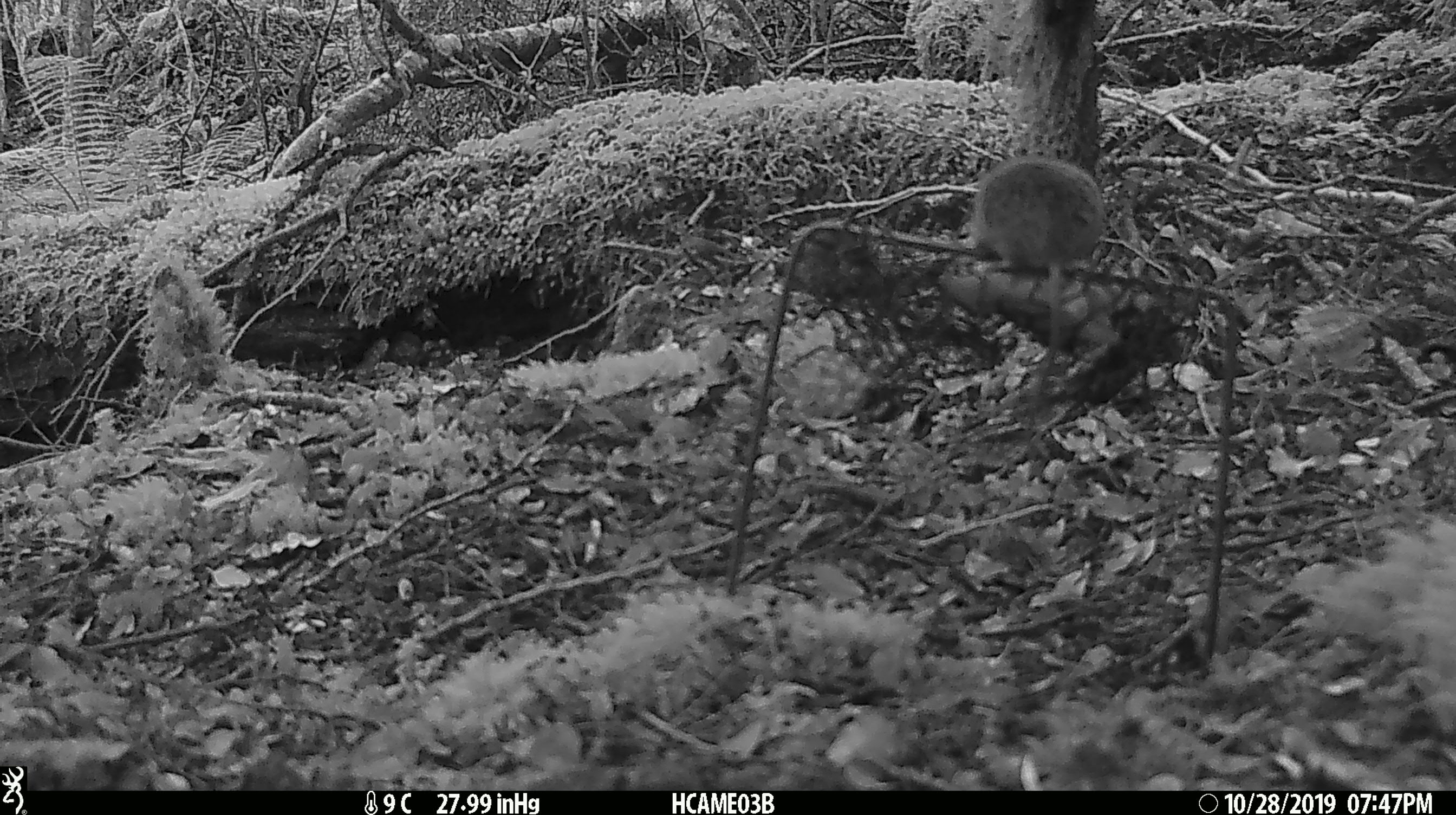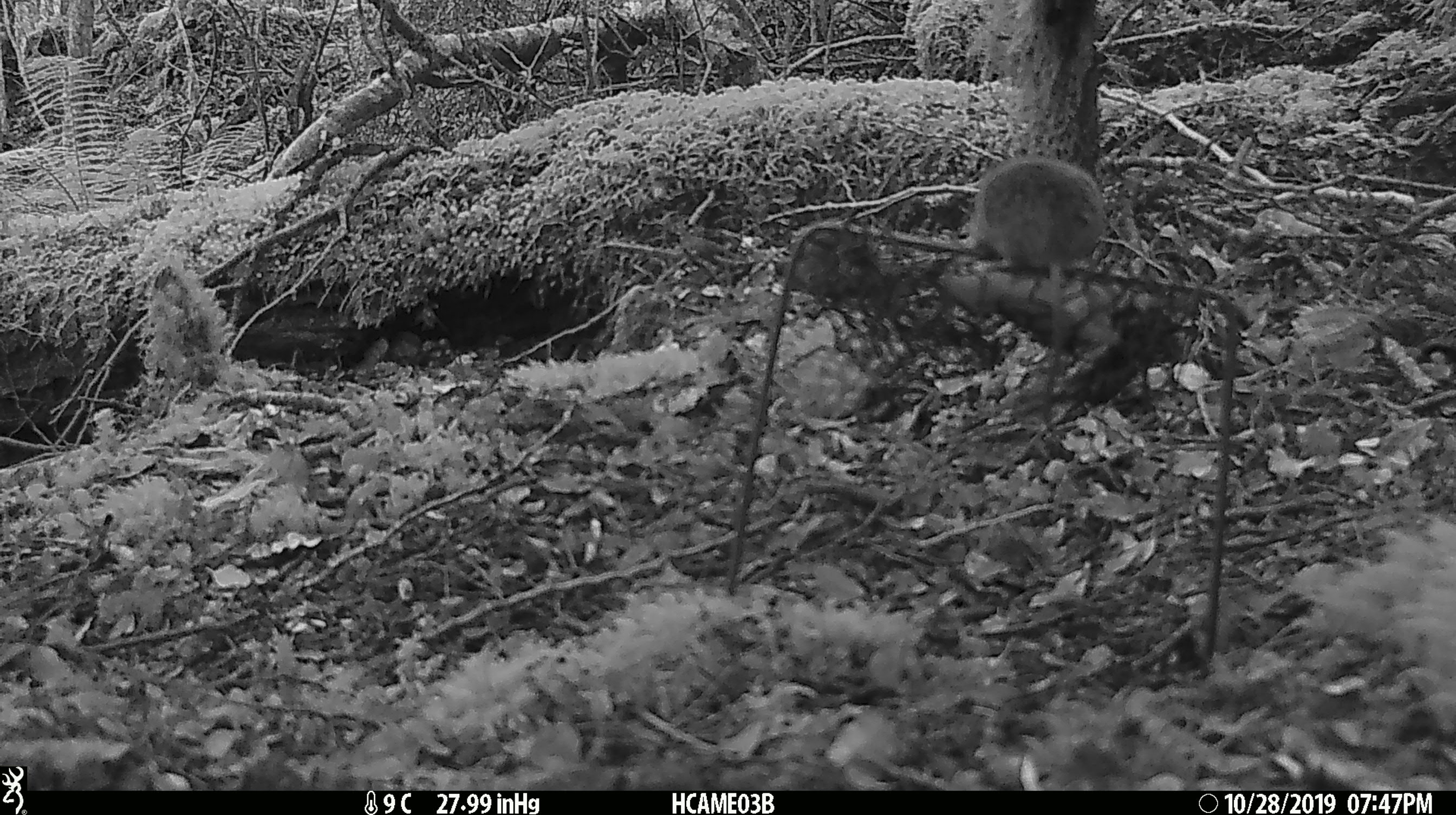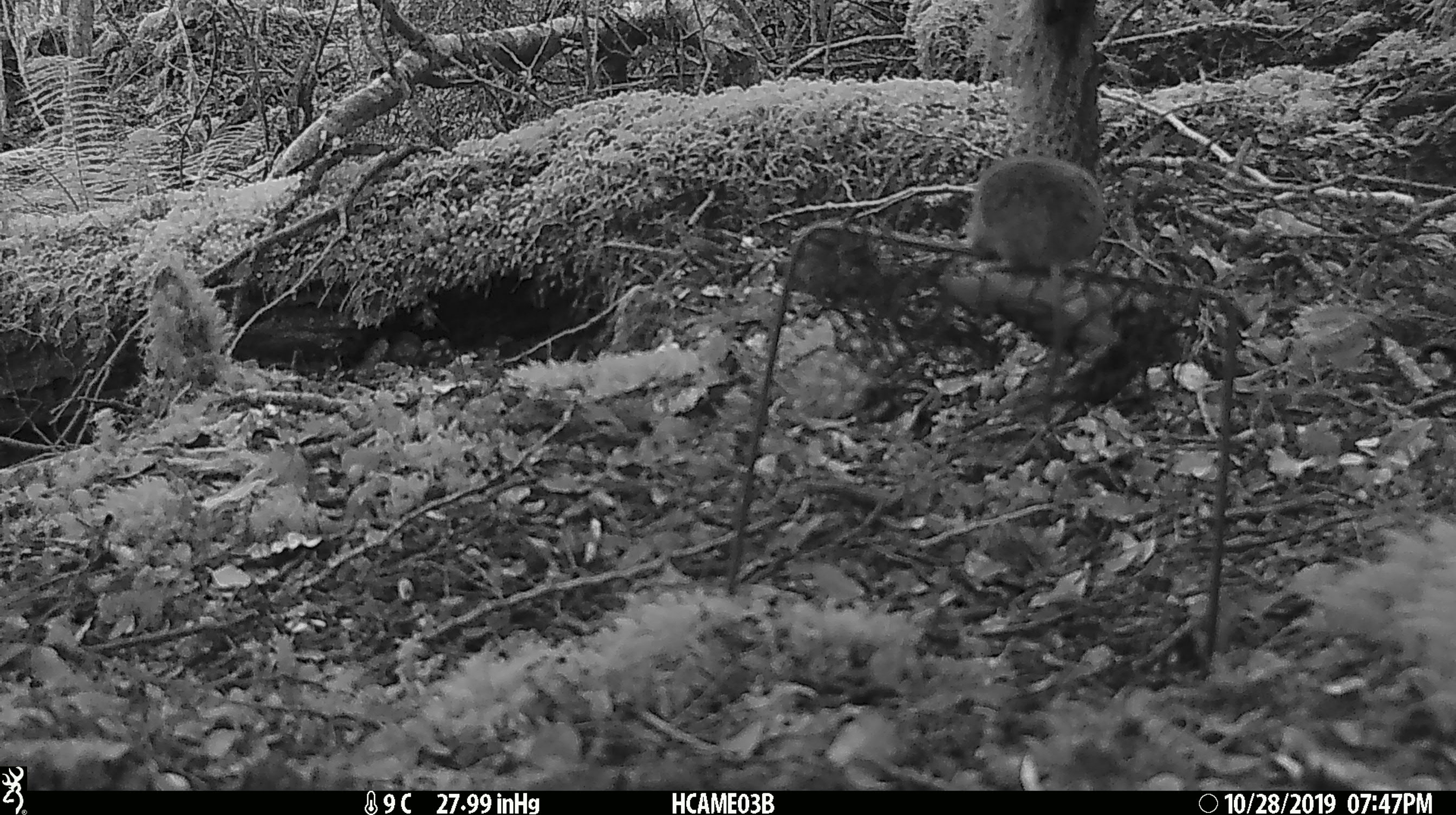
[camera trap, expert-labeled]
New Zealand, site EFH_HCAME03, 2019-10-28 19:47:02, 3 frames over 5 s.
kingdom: Animalia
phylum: Chordata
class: Mammalia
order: Rodentia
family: Muridae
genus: Mus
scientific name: Mus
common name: mouse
Mouse (Mus).